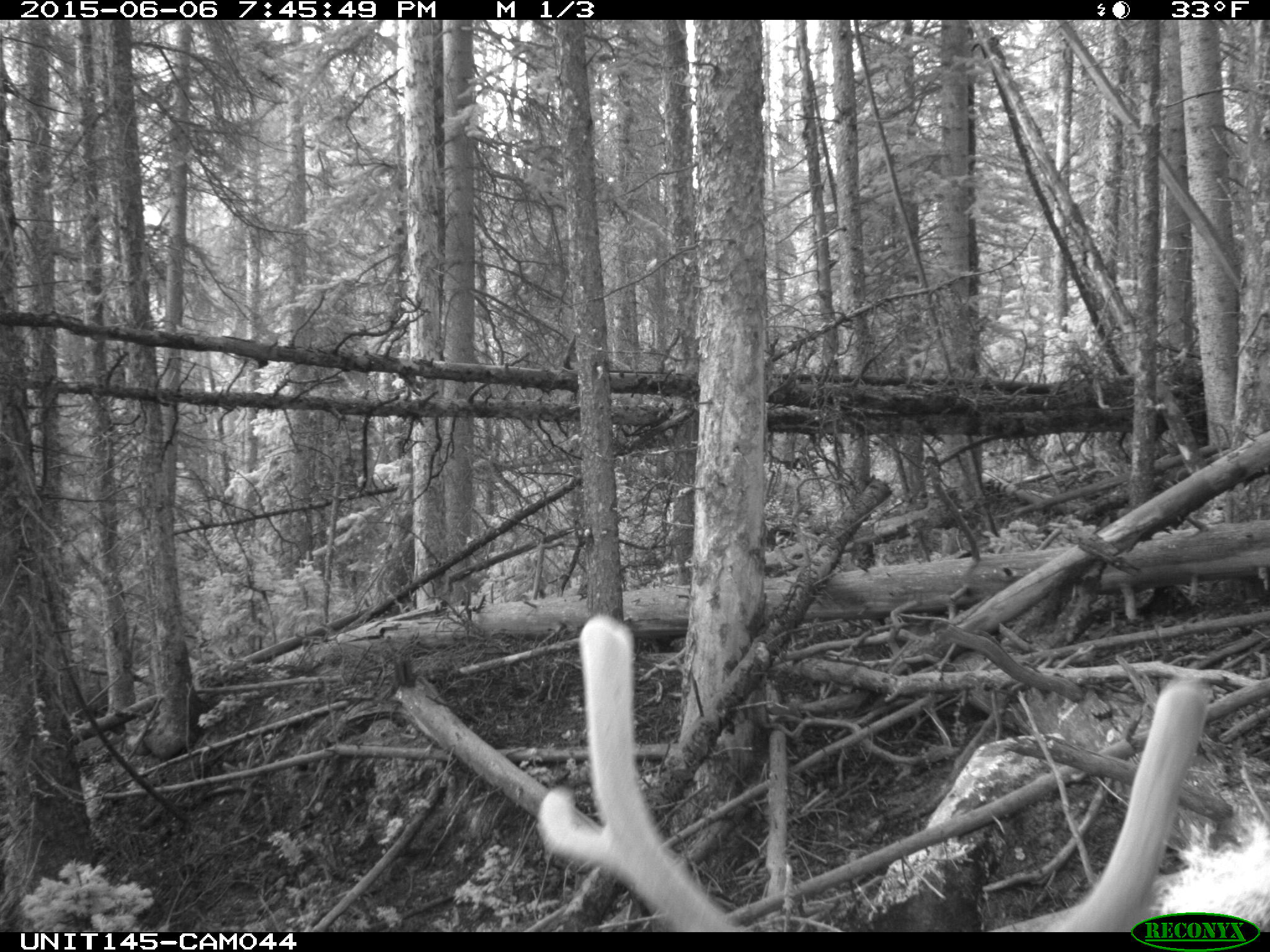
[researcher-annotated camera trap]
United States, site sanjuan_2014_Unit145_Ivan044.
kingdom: Animalia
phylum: Chordata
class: Mammalia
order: Artiodactyla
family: Cervidae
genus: Cervus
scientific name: Cervus elaphus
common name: red deer